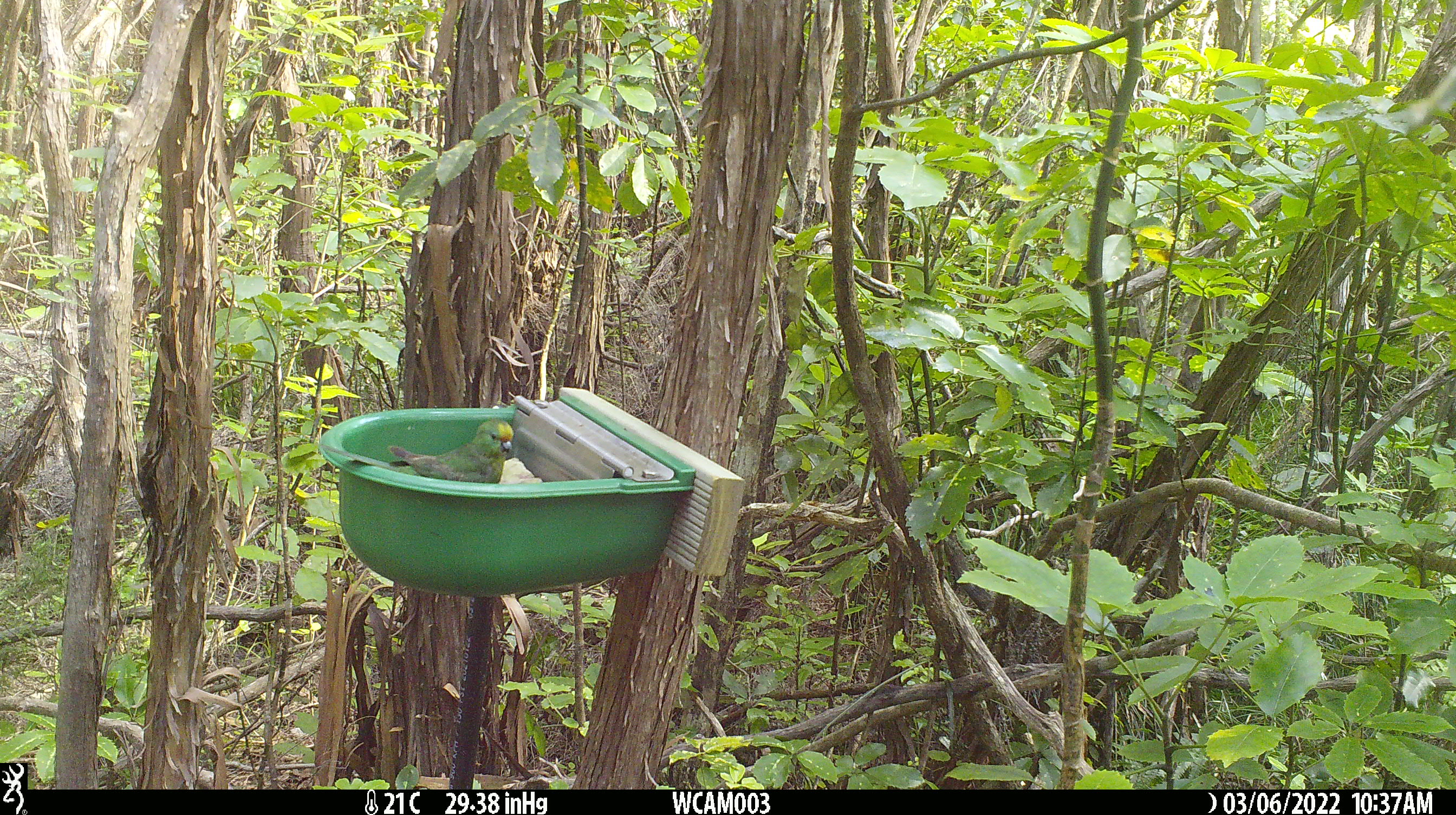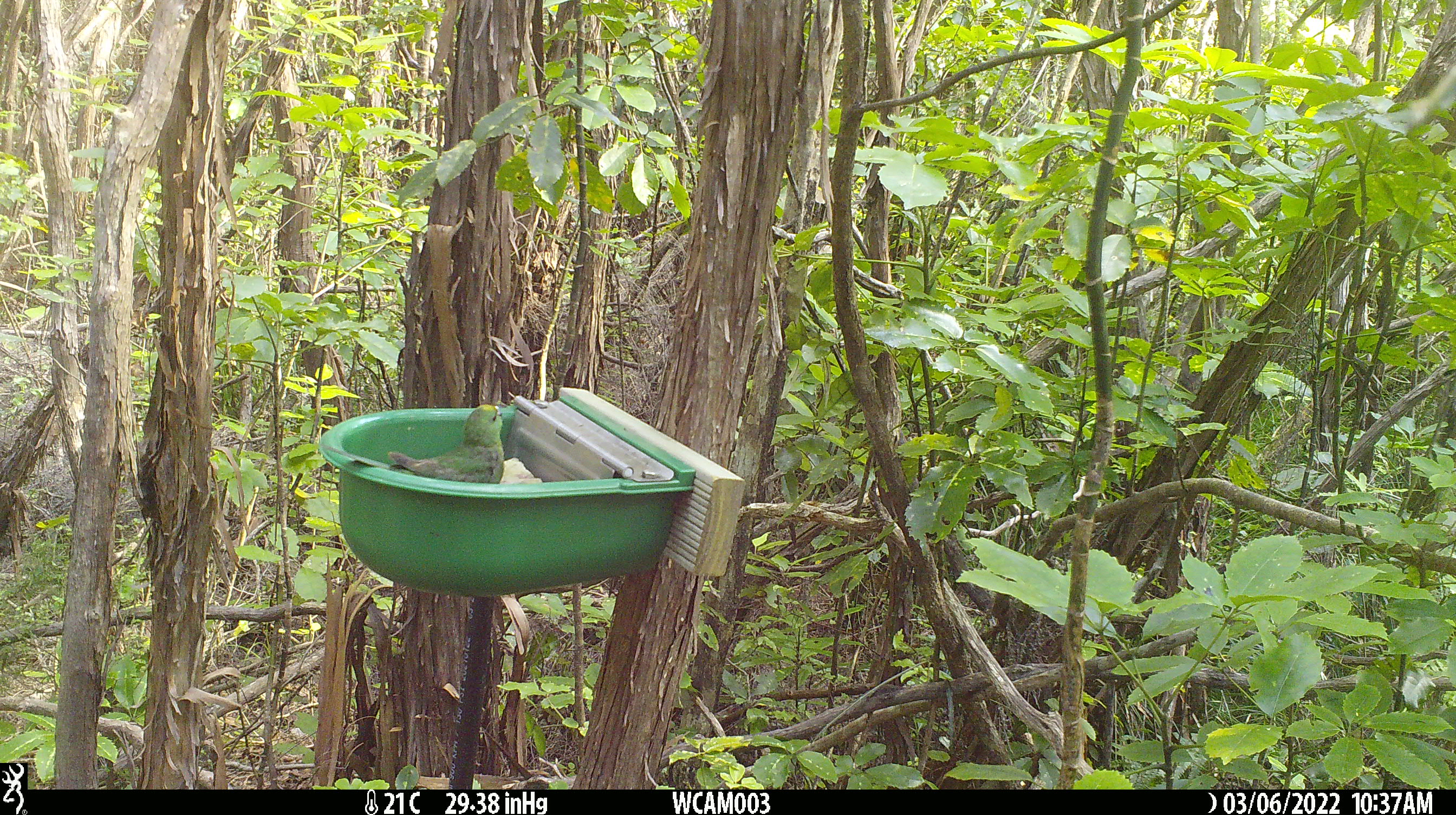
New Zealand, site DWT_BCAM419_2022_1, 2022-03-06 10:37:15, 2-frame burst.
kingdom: Animalia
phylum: Chordata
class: Aves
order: Psittaciformes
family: Psittaculidae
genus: Cyanoramphus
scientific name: Cyanoramphus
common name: parakeet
Parakeet (Cyanoramphus).